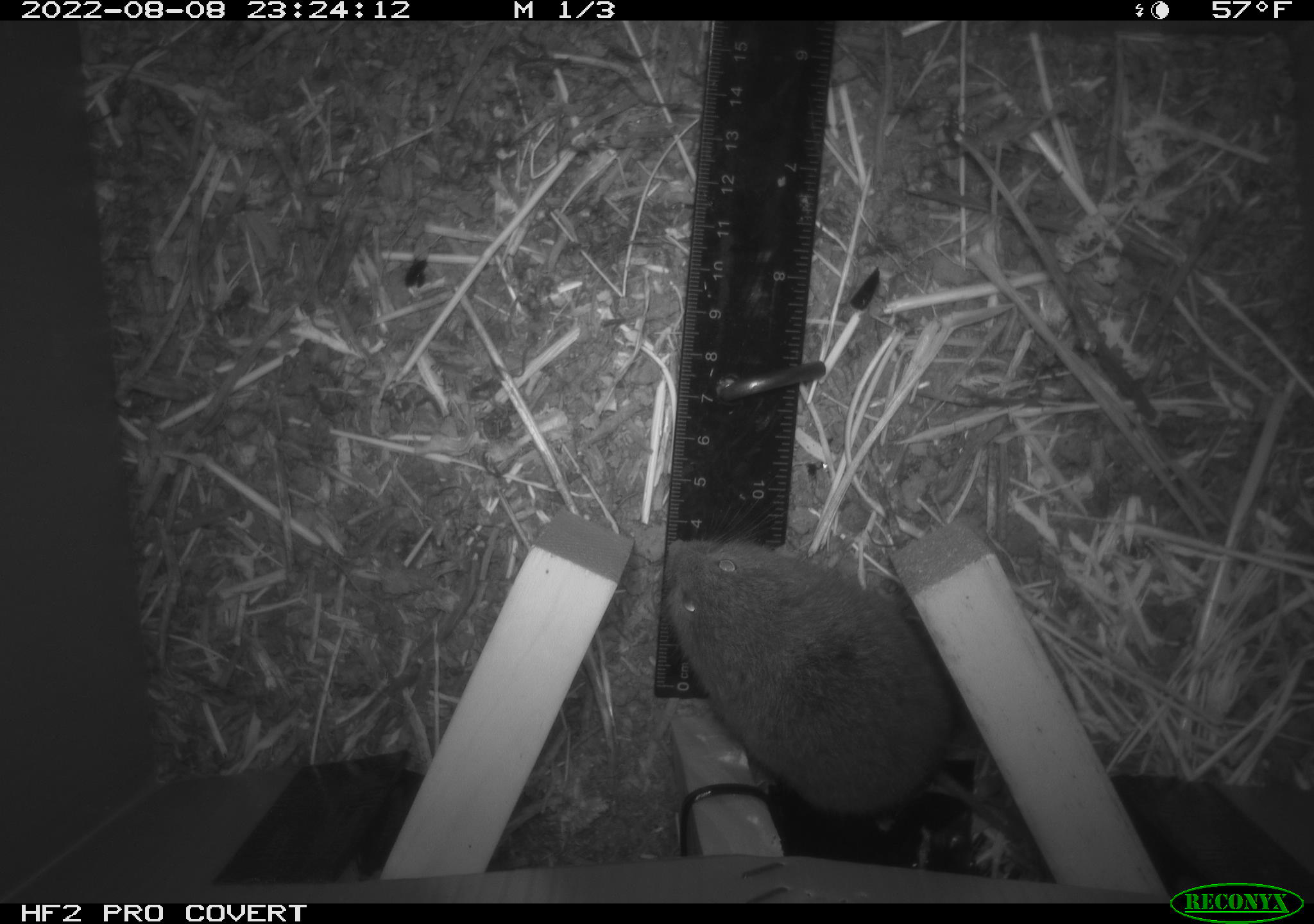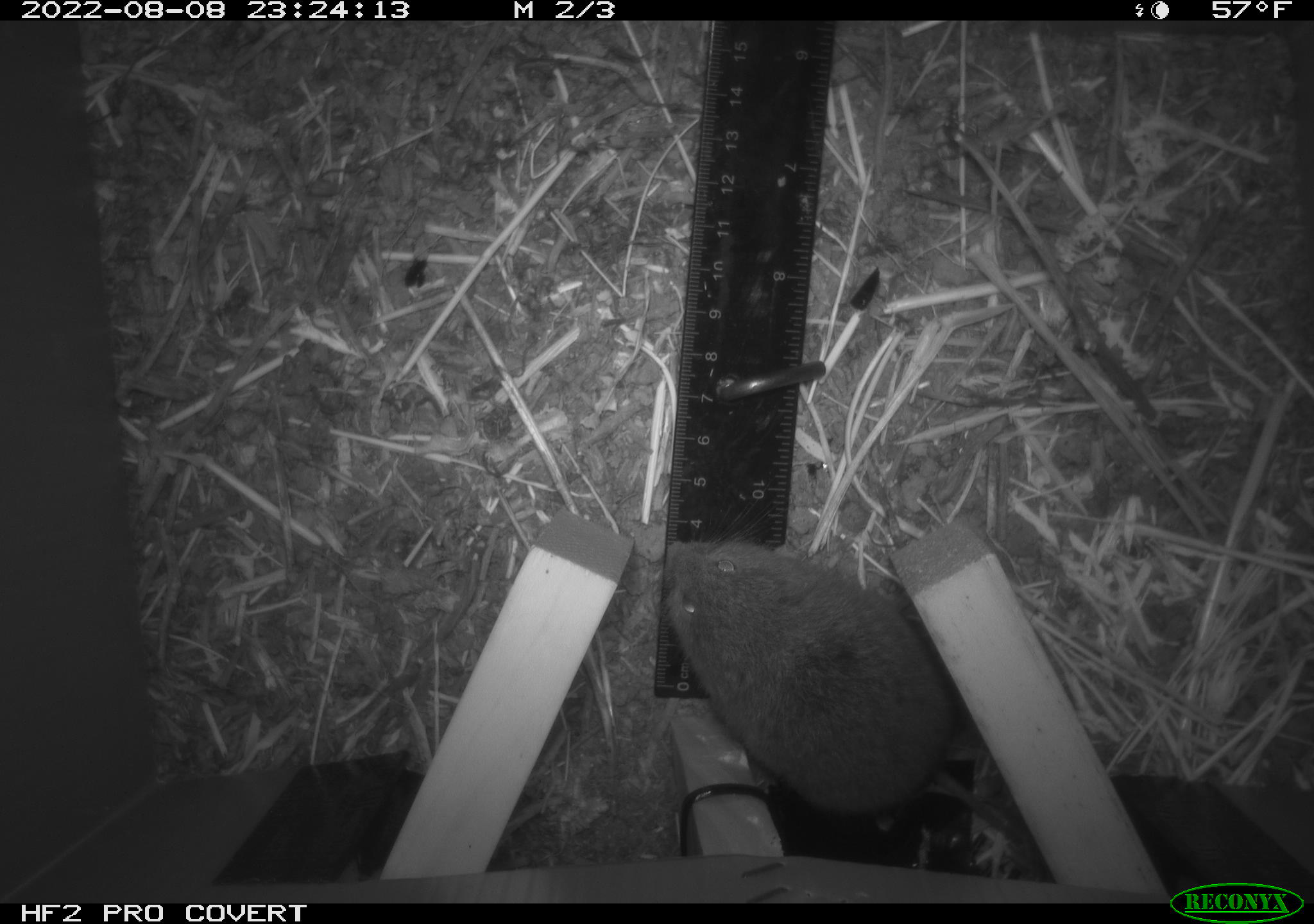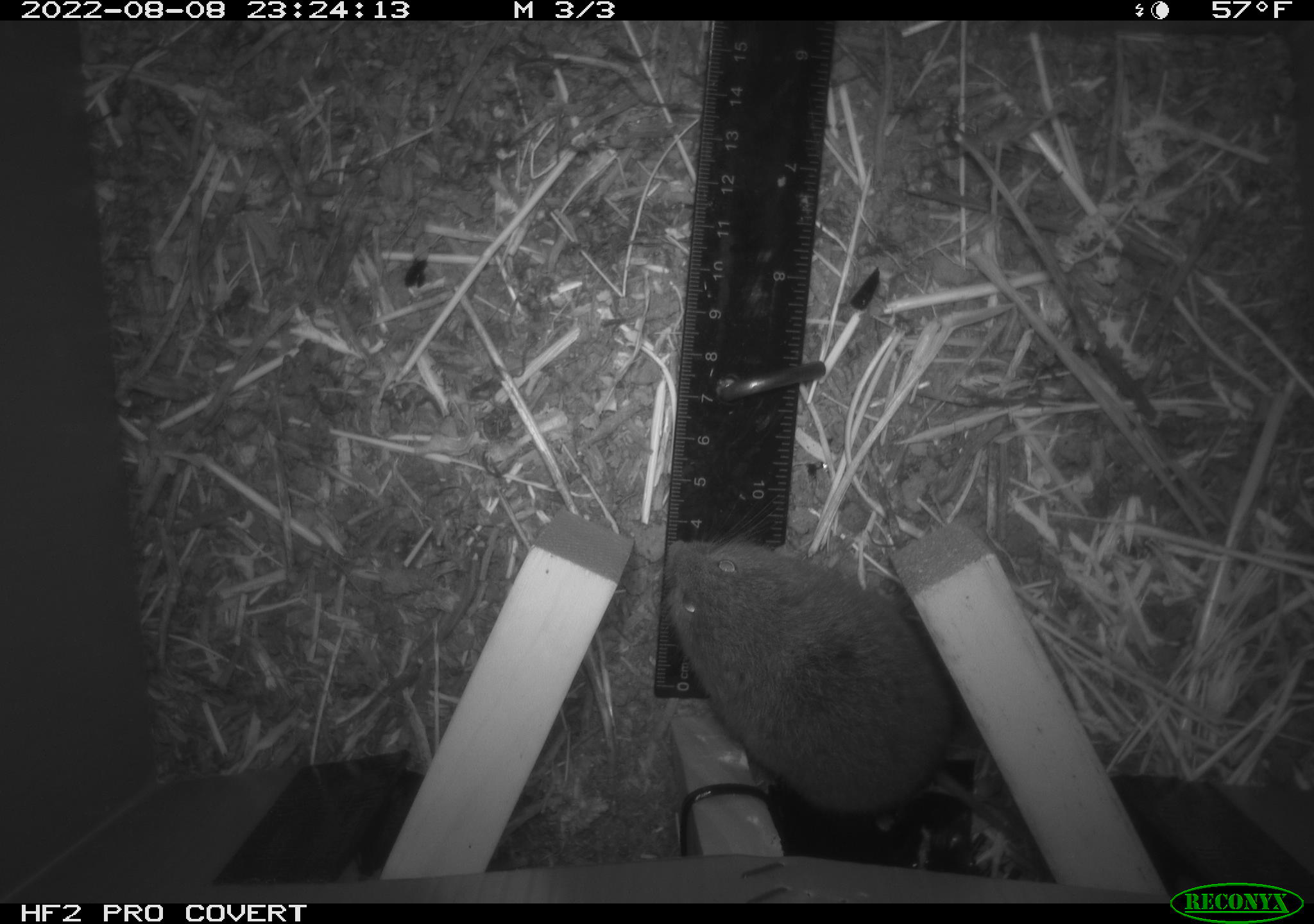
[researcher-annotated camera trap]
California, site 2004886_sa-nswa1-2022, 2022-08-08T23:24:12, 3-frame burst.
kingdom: Animalia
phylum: Chordata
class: Mammalia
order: Rodentia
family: Cricetidae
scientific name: Cricetidae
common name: hamsters, voles, lemmings, and allies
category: cricetidae family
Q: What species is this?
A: Cricetidae family (hamsters, voles, lemmings, and allies) (Cricetidae).